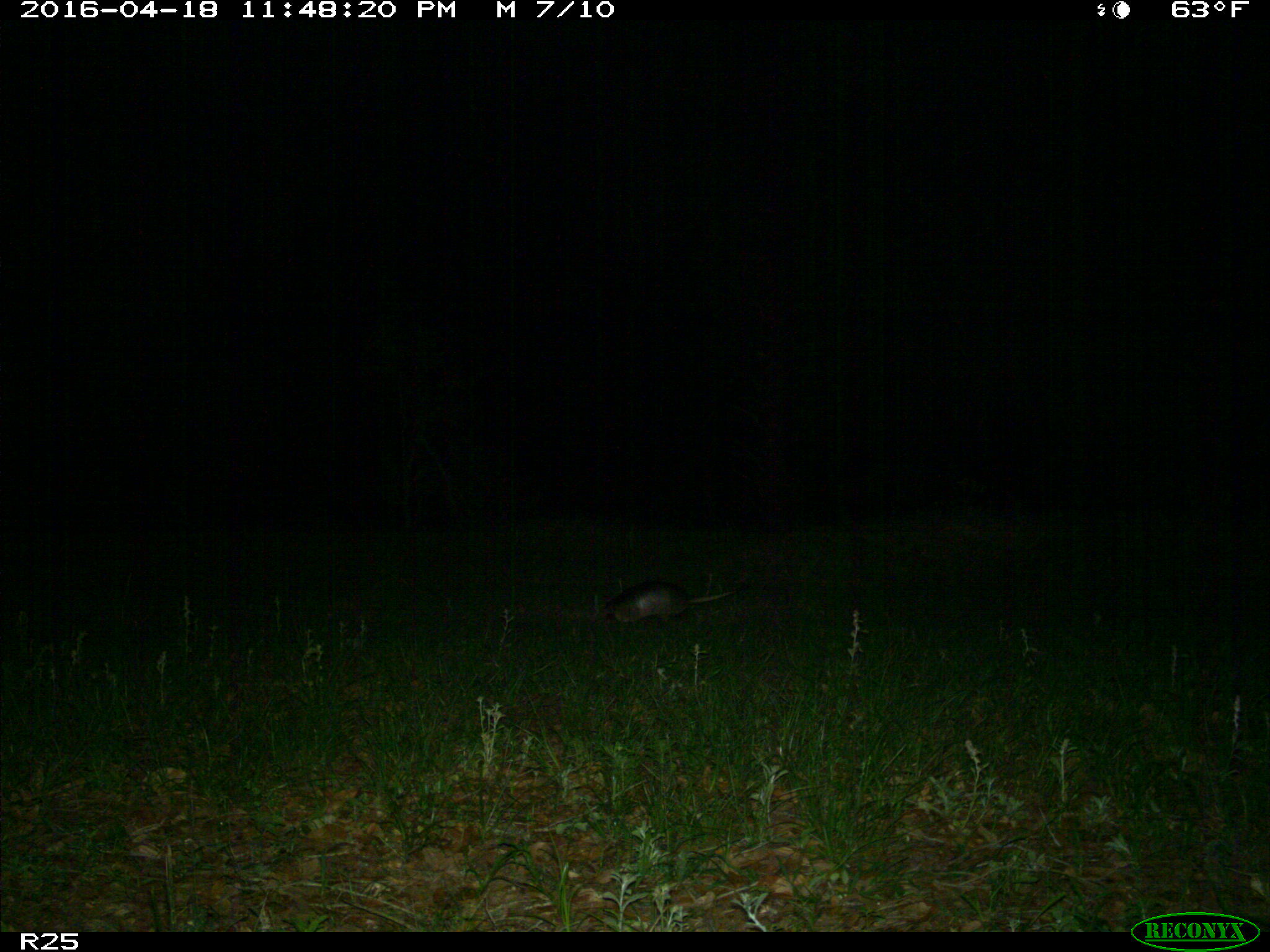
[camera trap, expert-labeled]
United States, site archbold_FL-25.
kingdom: Animalia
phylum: Chordata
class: Mammalia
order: Cingulata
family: Dasypodidae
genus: Dasypus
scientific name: Dasypus novemcinctus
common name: nine-banded armadillo